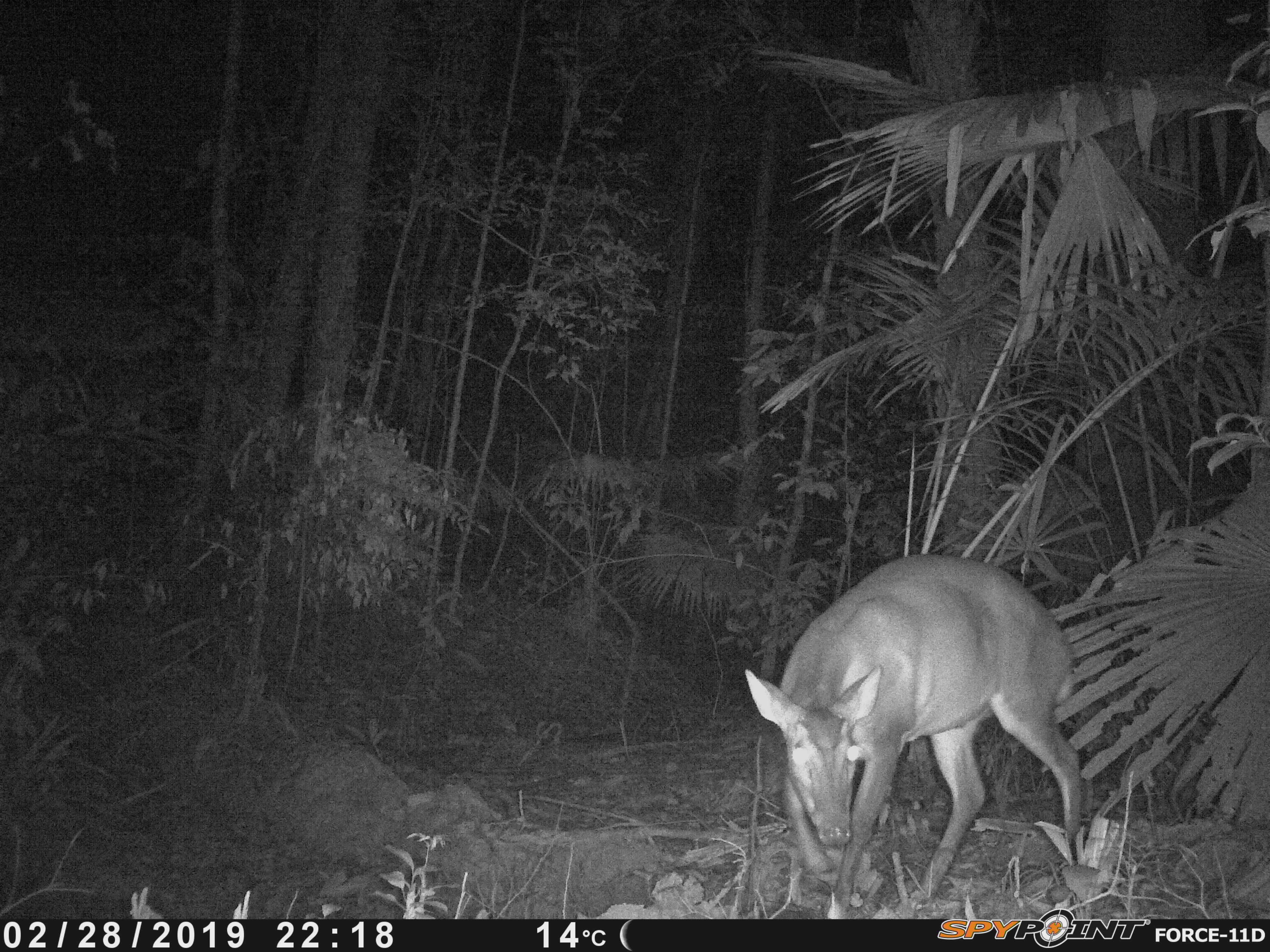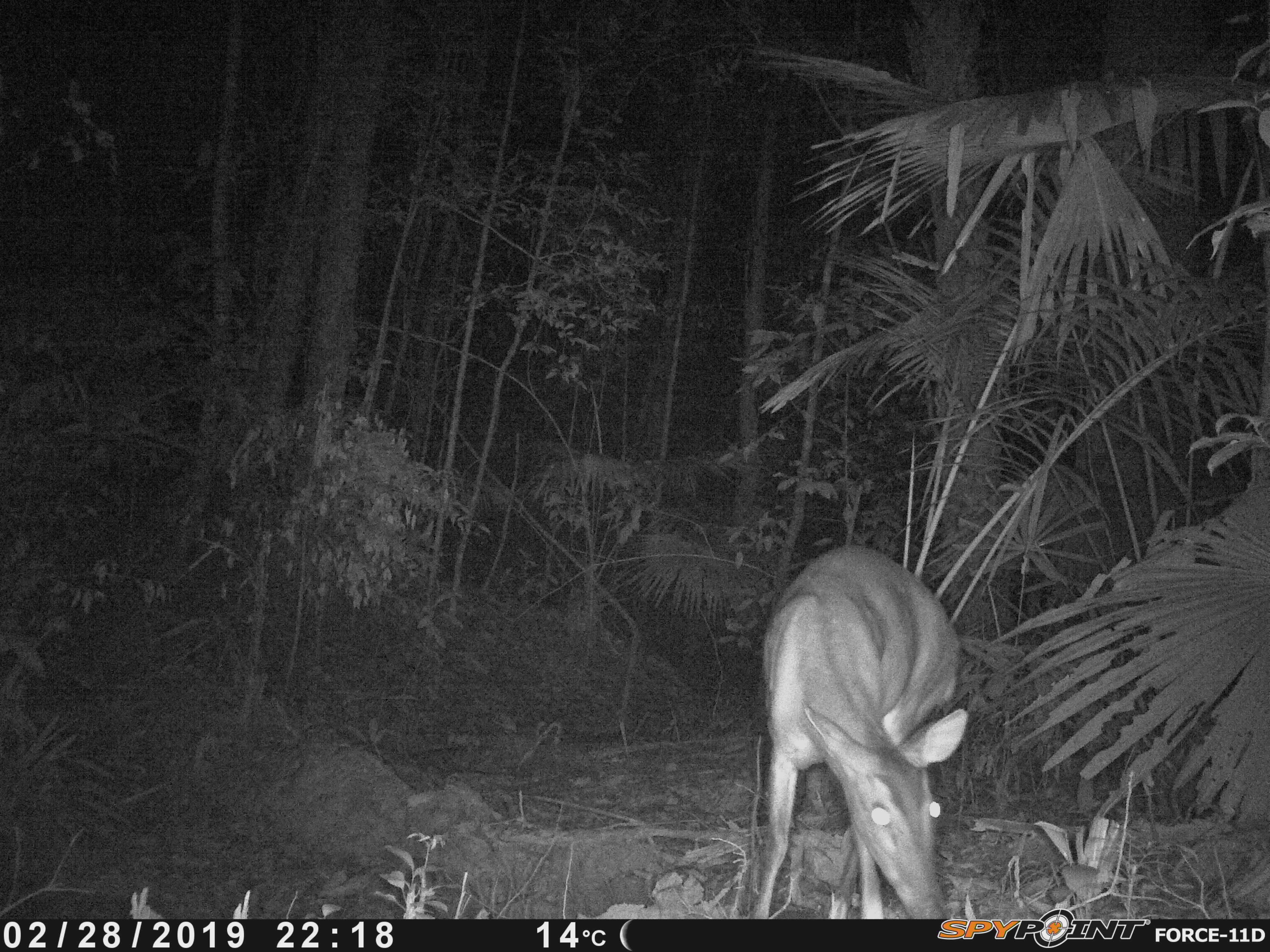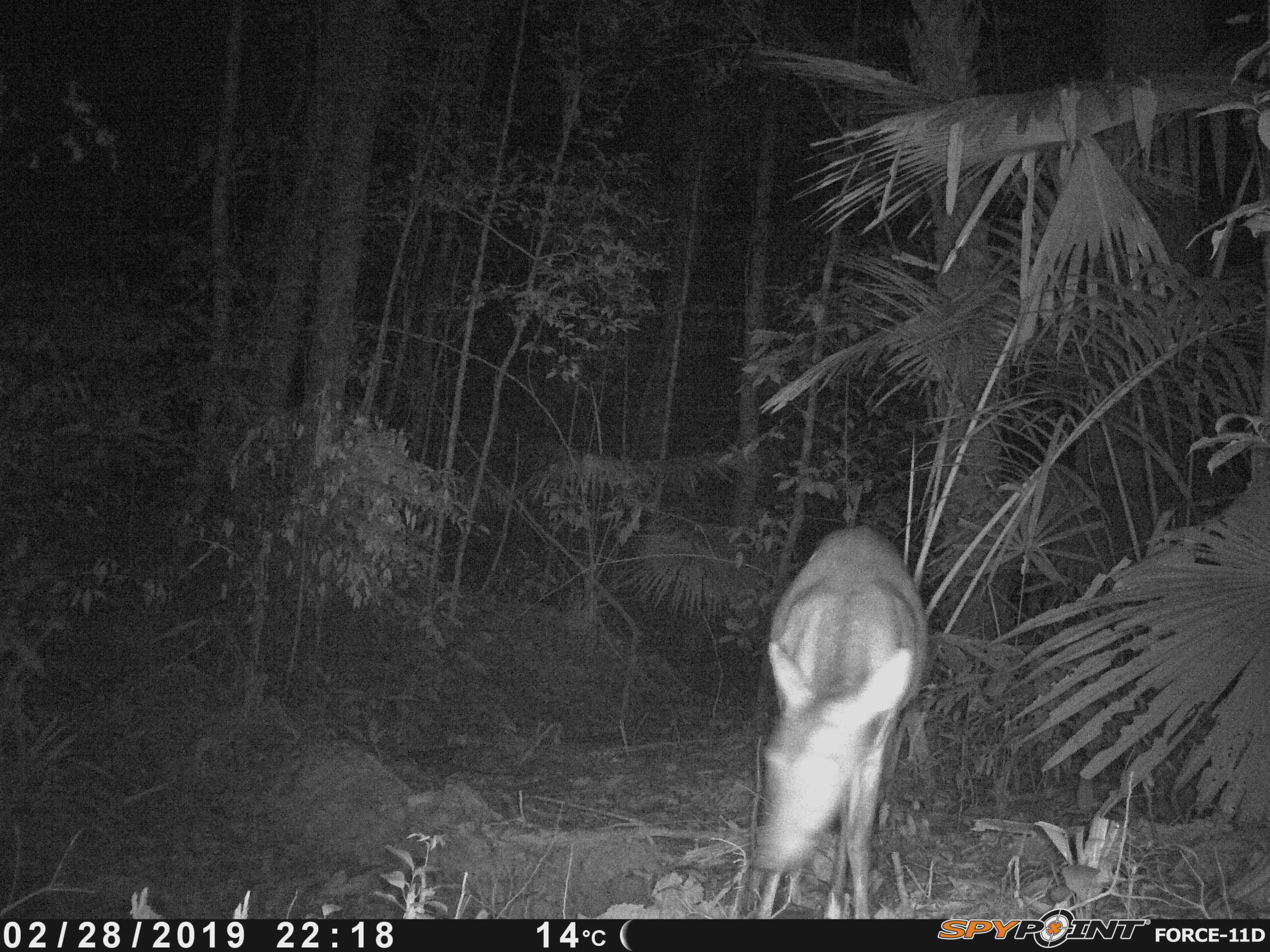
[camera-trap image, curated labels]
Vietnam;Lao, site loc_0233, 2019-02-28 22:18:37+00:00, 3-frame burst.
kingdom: Animalia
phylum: Chordata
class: Mammalia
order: Artiodactyla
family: Cervidae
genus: Muntiacus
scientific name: Muntiacus vuquangensis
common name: large-antlered muntjac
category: large antlered muntjac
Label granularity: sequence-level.